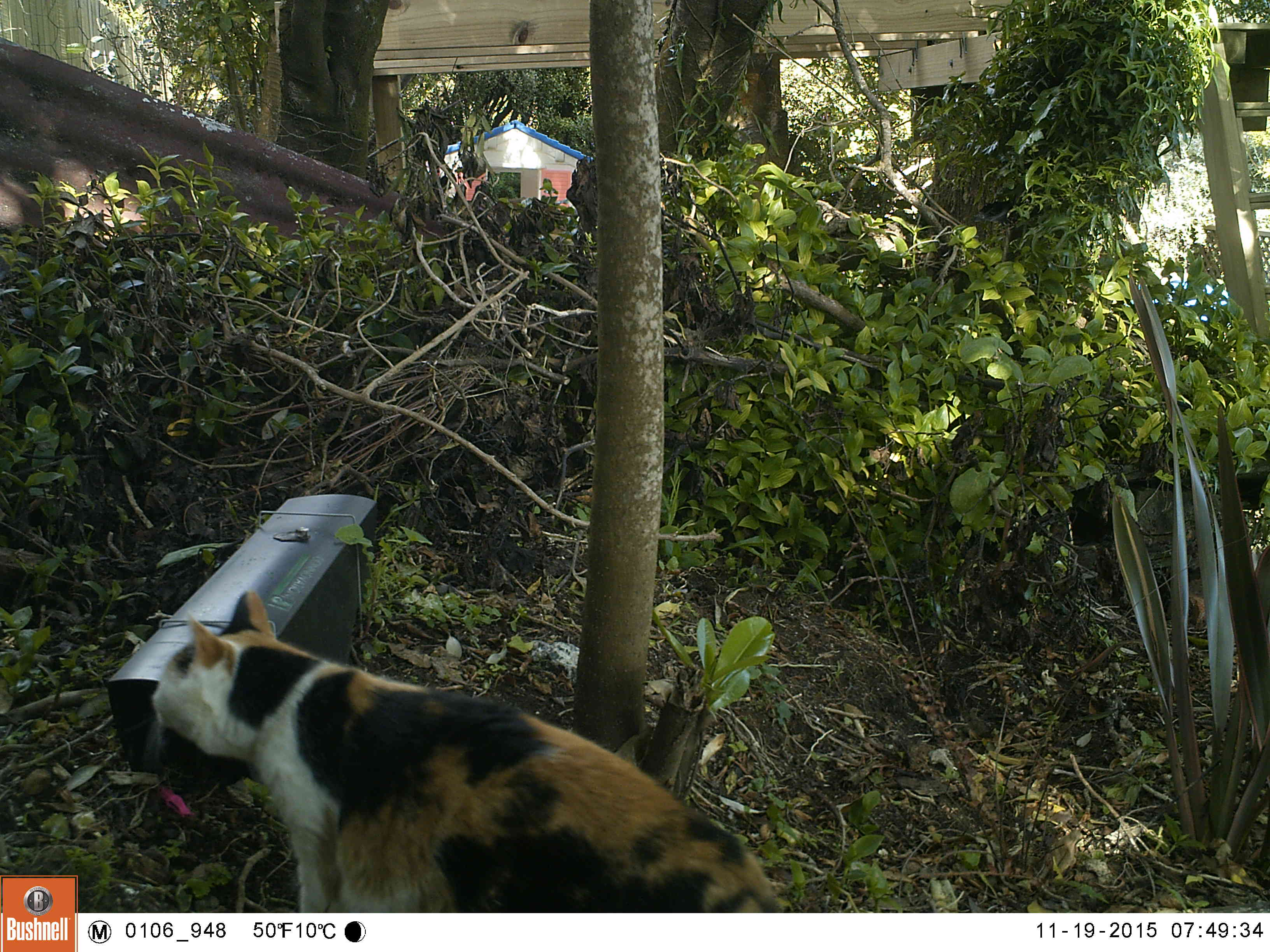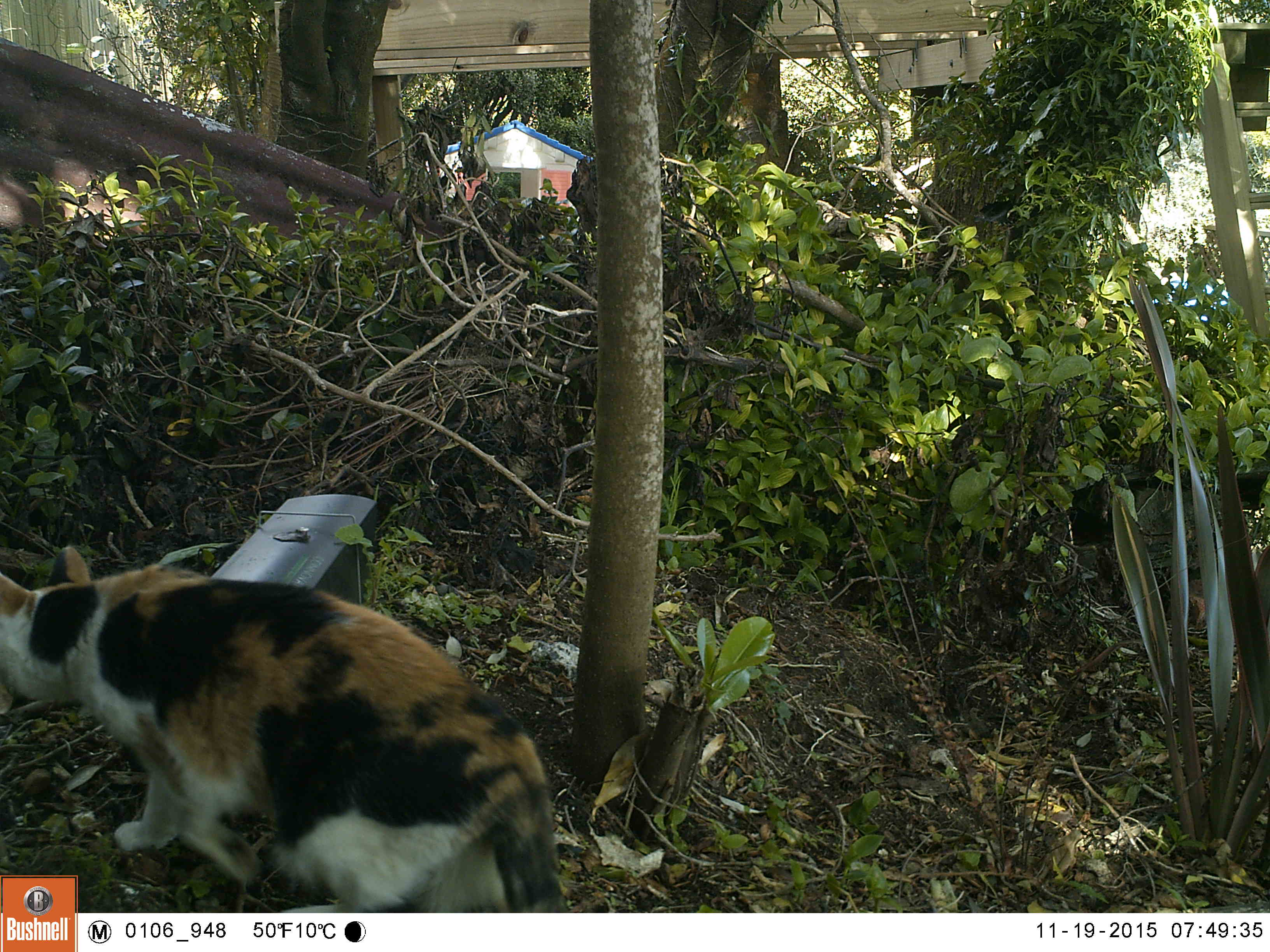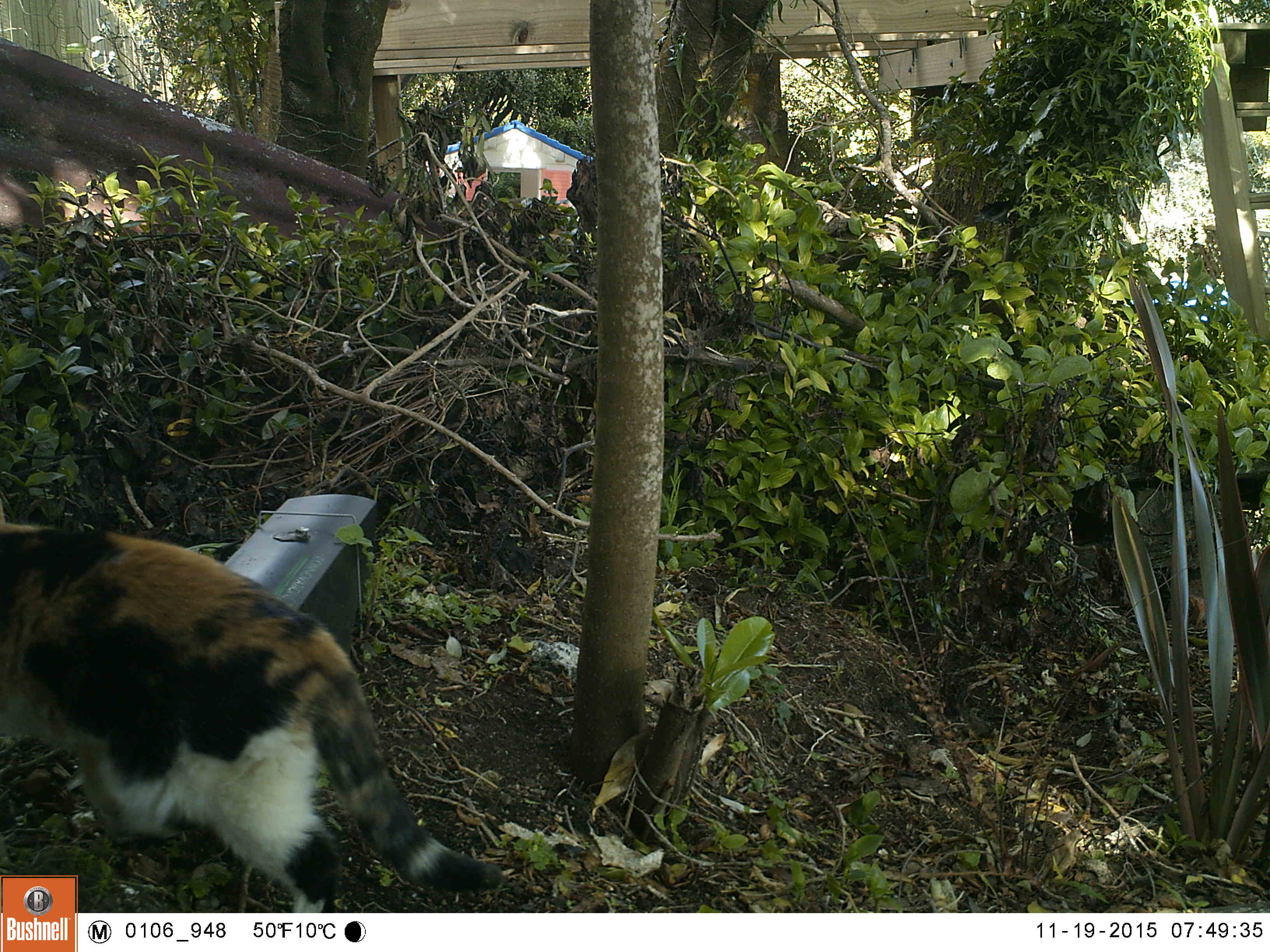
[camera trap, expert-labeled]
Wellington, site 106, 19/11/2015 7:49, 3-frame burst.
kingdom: Animalia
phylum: Chordata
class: Mammalia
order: Carnivora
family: Felidae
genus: Felis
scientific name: Felis catus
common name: cat